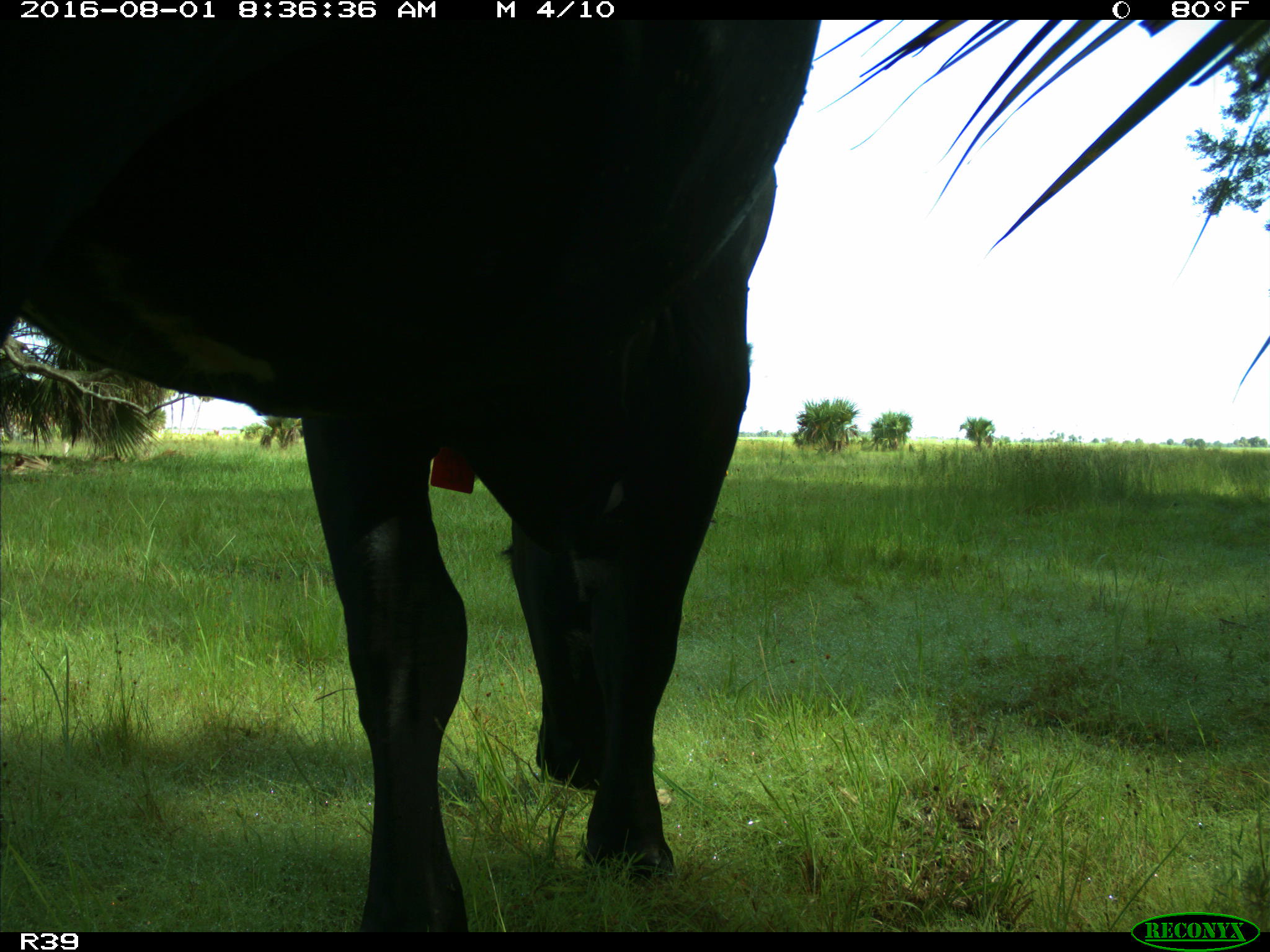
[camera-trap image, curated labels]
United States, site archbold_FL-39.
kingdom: Animalia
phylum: Chordata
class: Mammalia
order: Artiodactyla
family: Bovidae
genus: Bos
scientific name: Bos taurus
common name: domestic cow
Bos taurus (domestic cow).